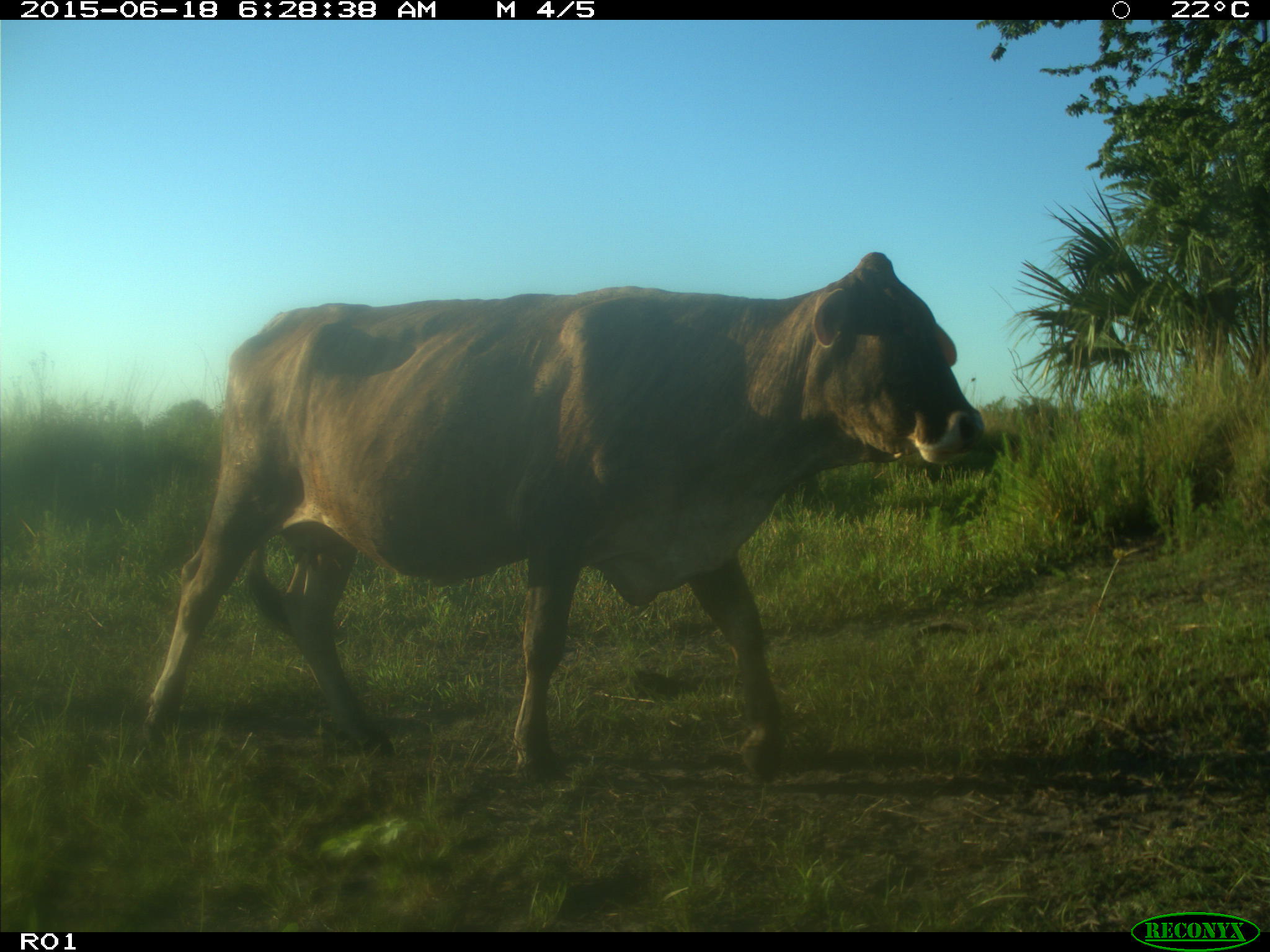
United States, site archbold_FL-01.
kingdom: Animalia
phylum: Chordata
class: Mammalia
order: Artiodactyla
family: Bovidae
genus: Bos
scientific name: Bos taurus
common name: domestic cow